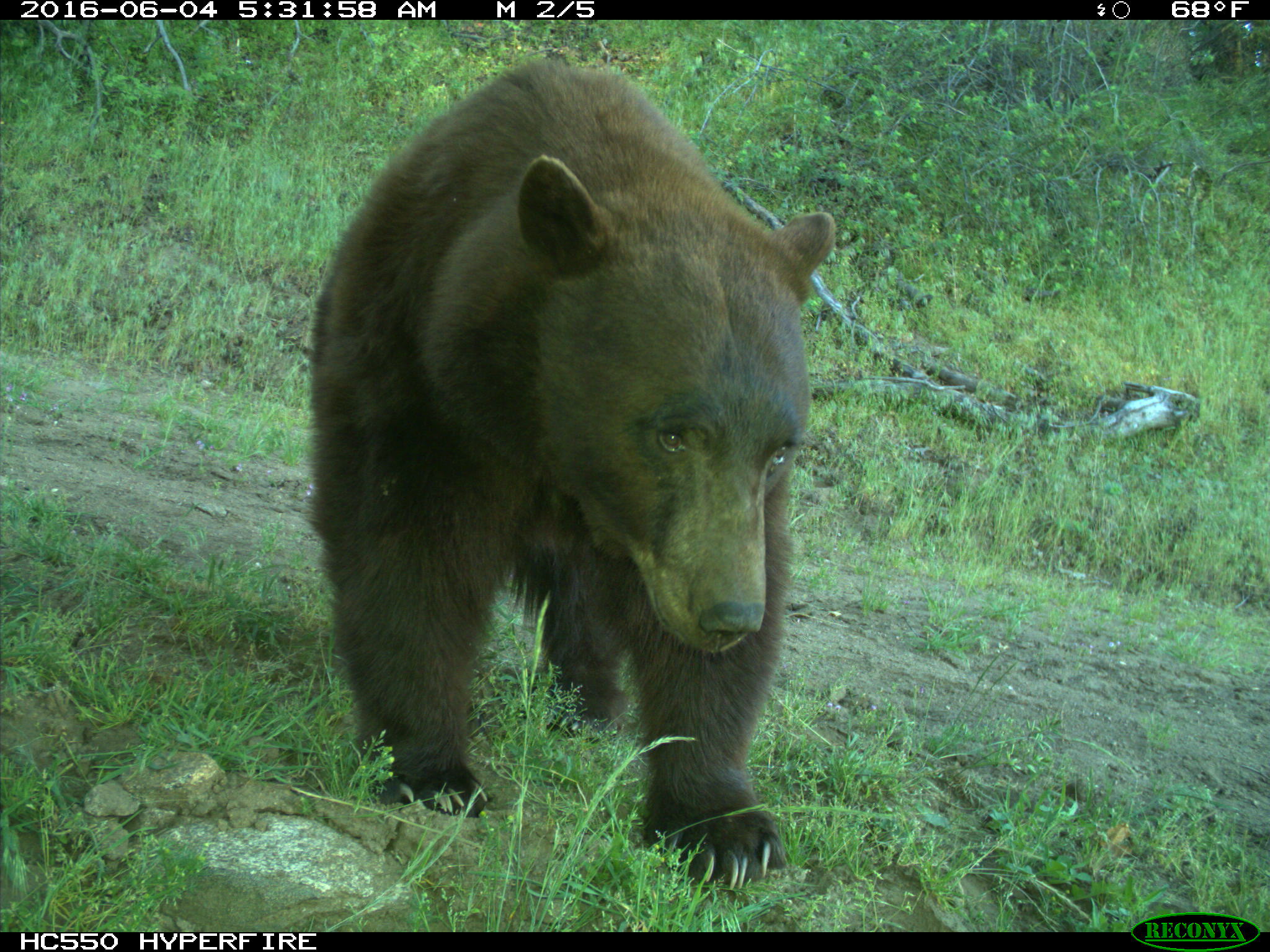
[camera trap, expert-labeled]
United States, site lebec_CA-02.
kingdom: Animalia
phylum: Chordata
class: Mammalia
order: Carnivora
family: Ursidae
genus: Ursus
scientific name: Ursus americanus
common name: american black bear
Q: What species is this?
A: Ursus americanus (american black bear).